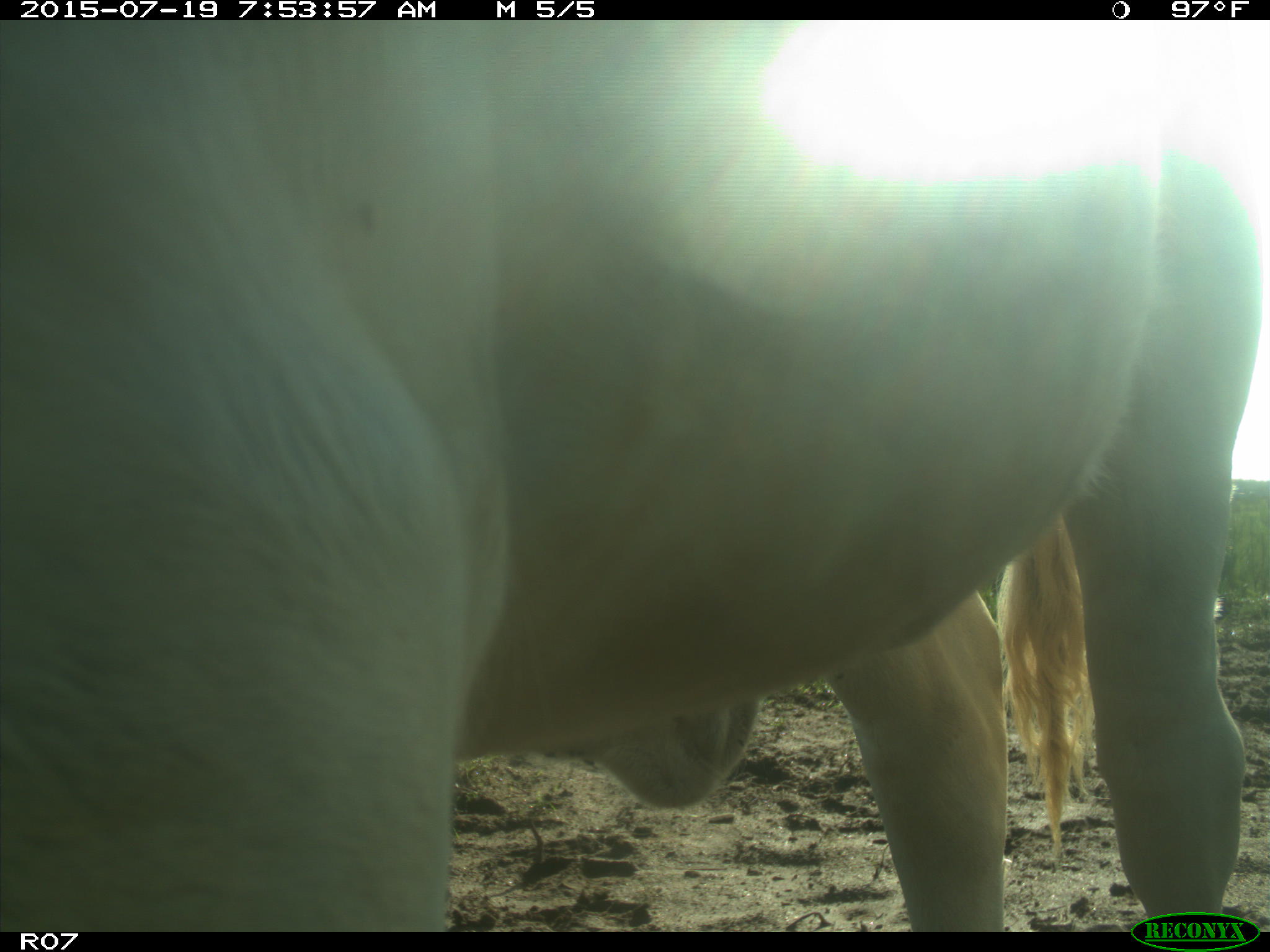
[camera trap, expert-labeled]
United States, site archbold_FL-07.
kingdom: Animalia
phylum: Chordata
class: Mammalia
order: Artiodactyla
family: Bovidae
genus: Bos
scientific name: Bos taurus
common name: domestic cow